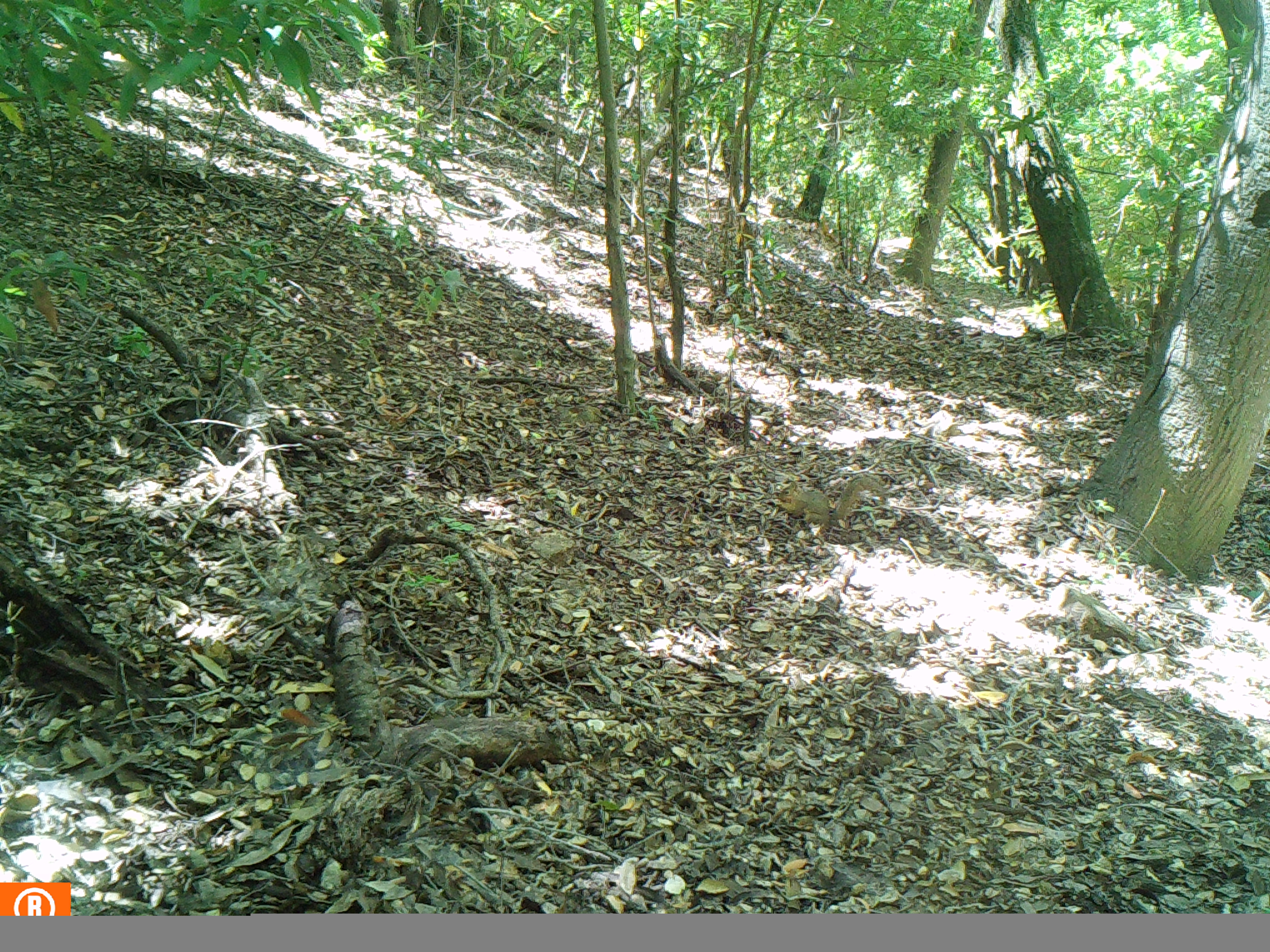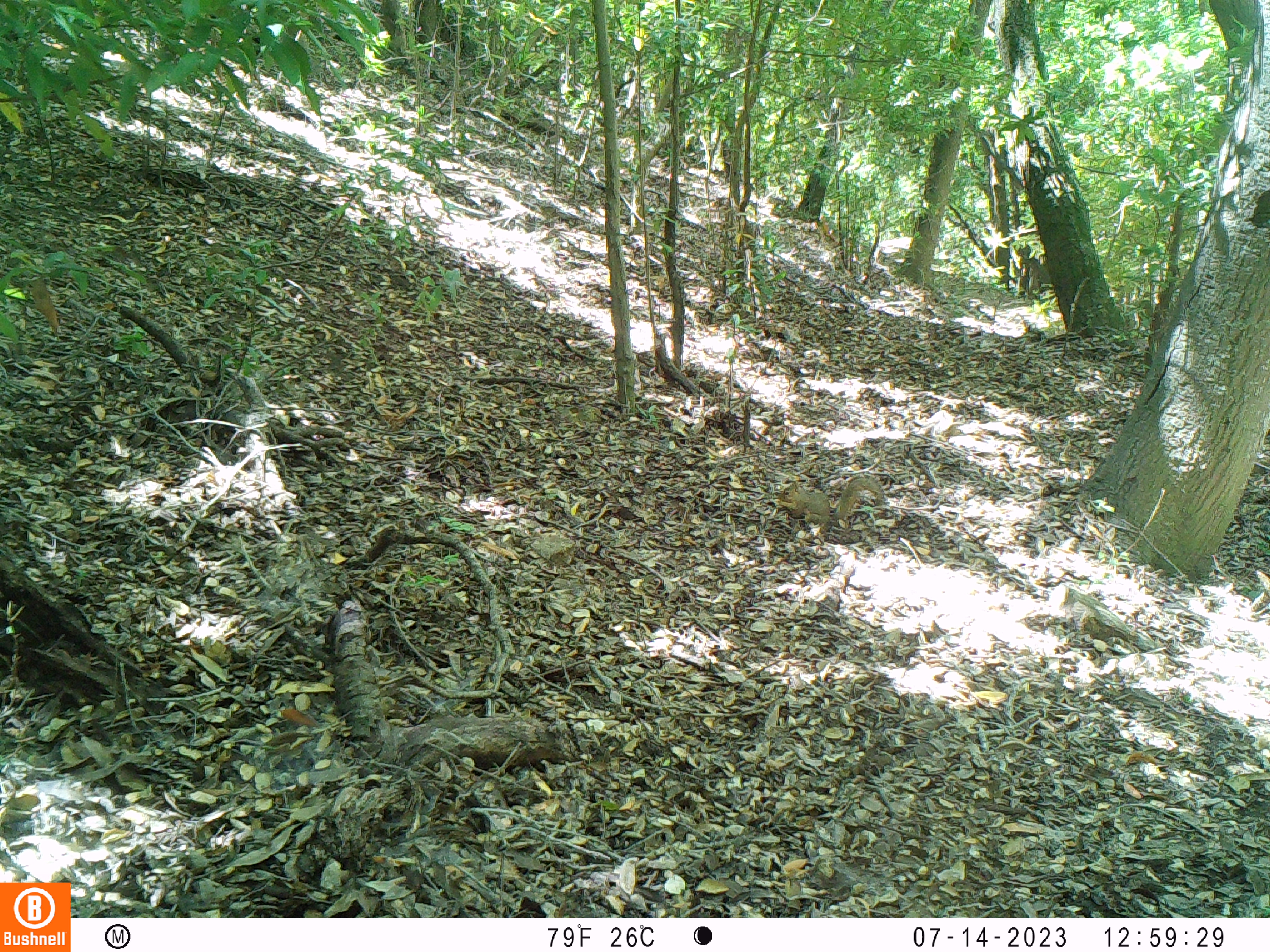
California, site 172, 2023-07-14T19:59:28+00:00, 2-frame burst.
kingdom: Animalia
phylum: Chordata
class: Mammalia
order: Rodentia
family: Sciuridae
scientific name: Sciuridae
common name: squirrel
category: unknown squirrel